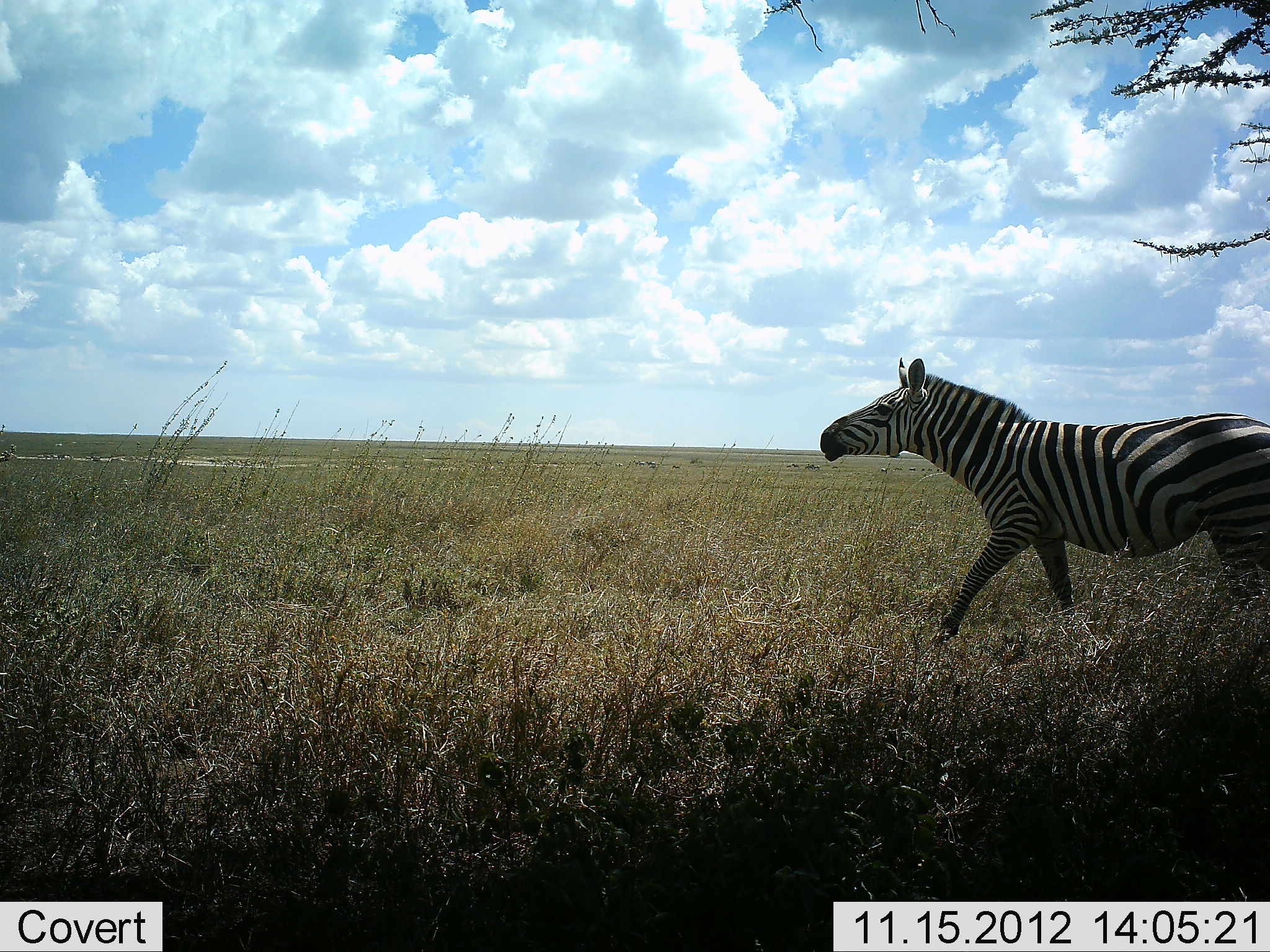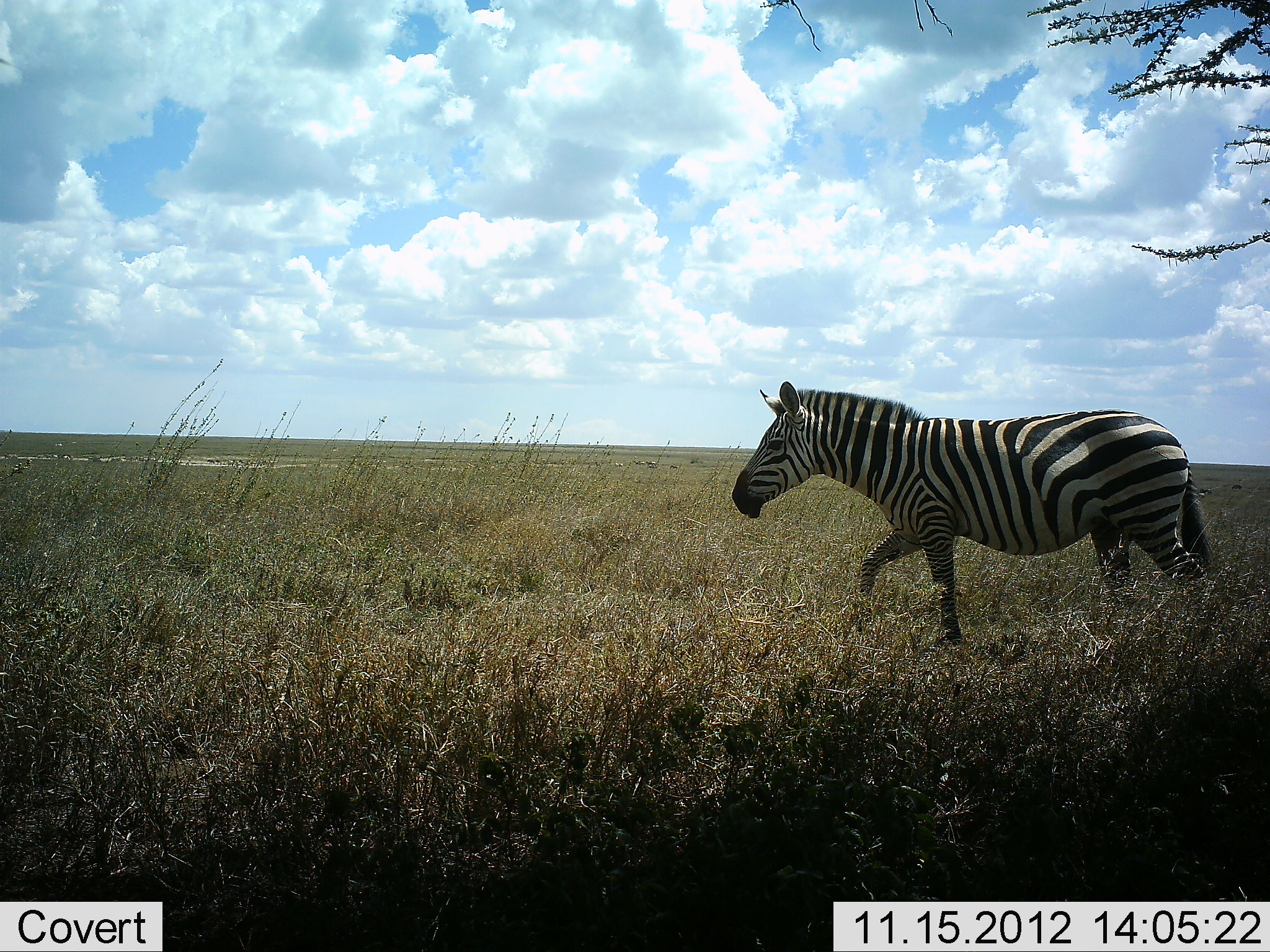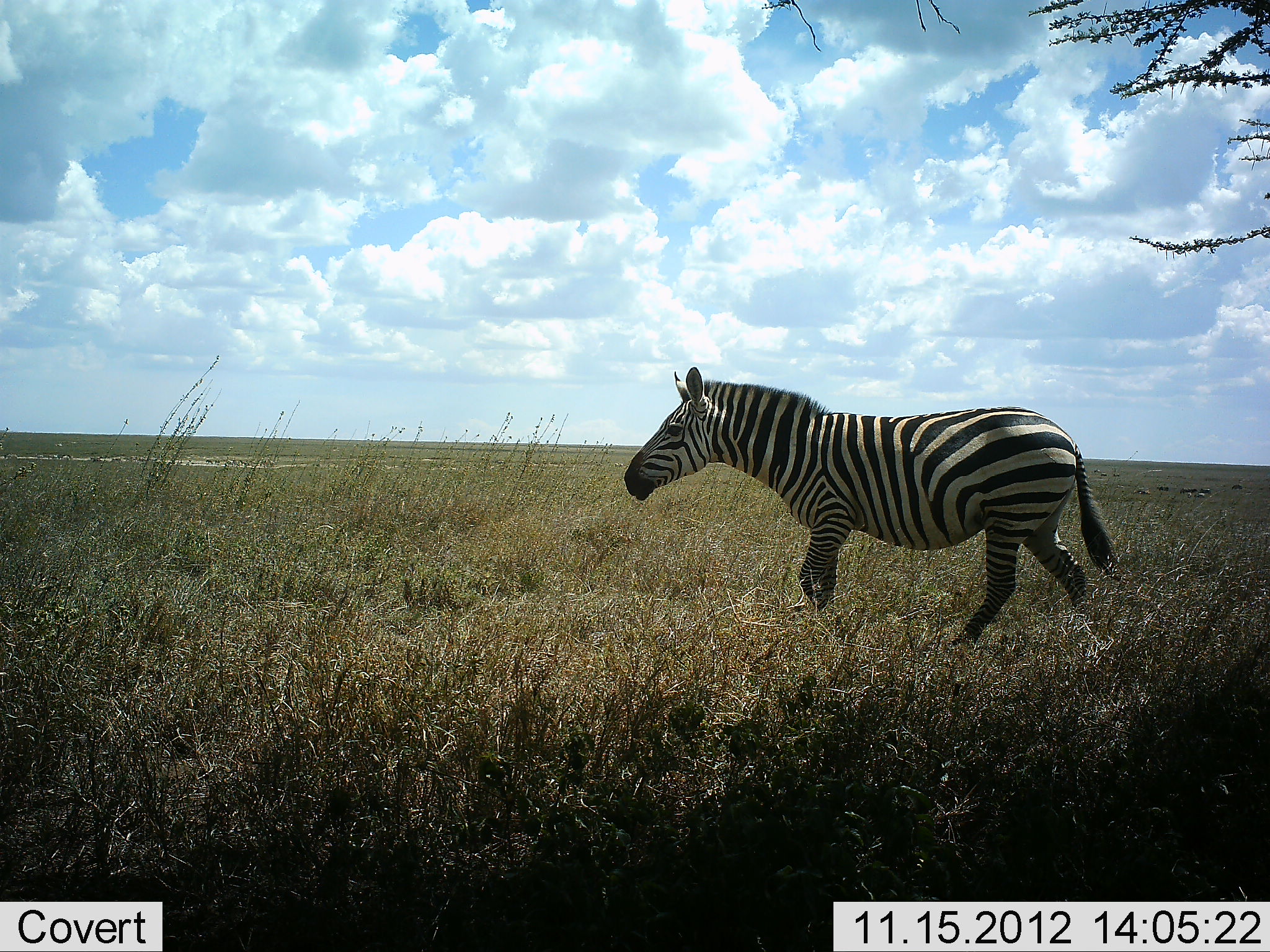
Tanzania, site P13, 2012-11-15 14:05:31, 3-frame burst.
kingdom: Animalia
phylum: Chordata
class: Mammalia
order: Perissodactyla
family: Equidae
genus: Equus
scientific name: Equus quagga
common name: plains zebra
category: zebra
Zebra (plains zebra) (Equus quagga), count 1. Behavior (volunteer vote fractions): standing 0%, resting 0%, moving 100%, interacting 0%. Young present (vote fraction): 0%. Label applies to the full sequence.